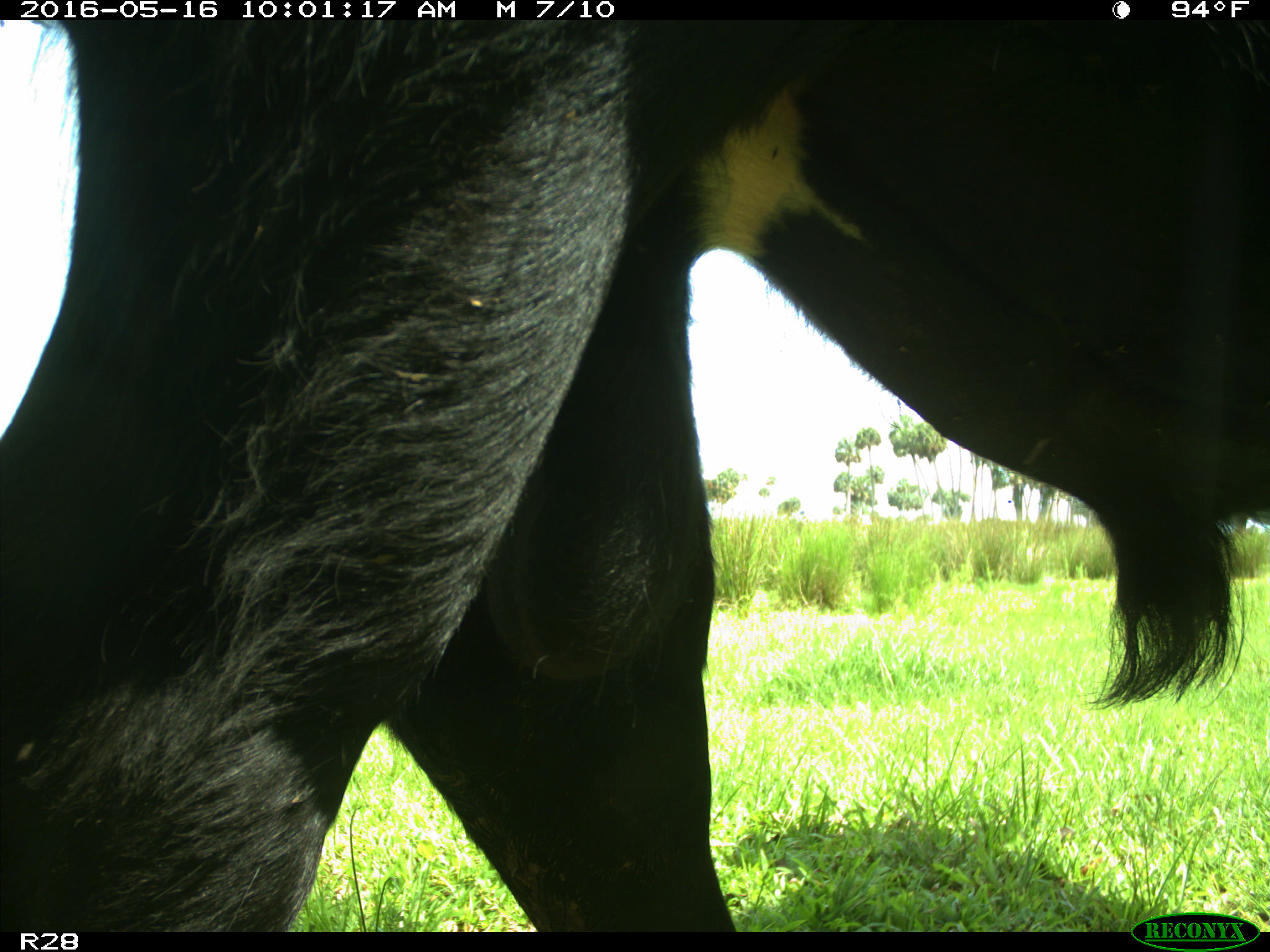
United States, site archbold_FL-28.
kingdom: Animalia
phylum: Chordata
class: Mammalia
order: Artiodactyla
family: Bovidae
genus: Bos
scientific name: Bos taurus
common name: domestic cow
Bos taurus (domestic cow).